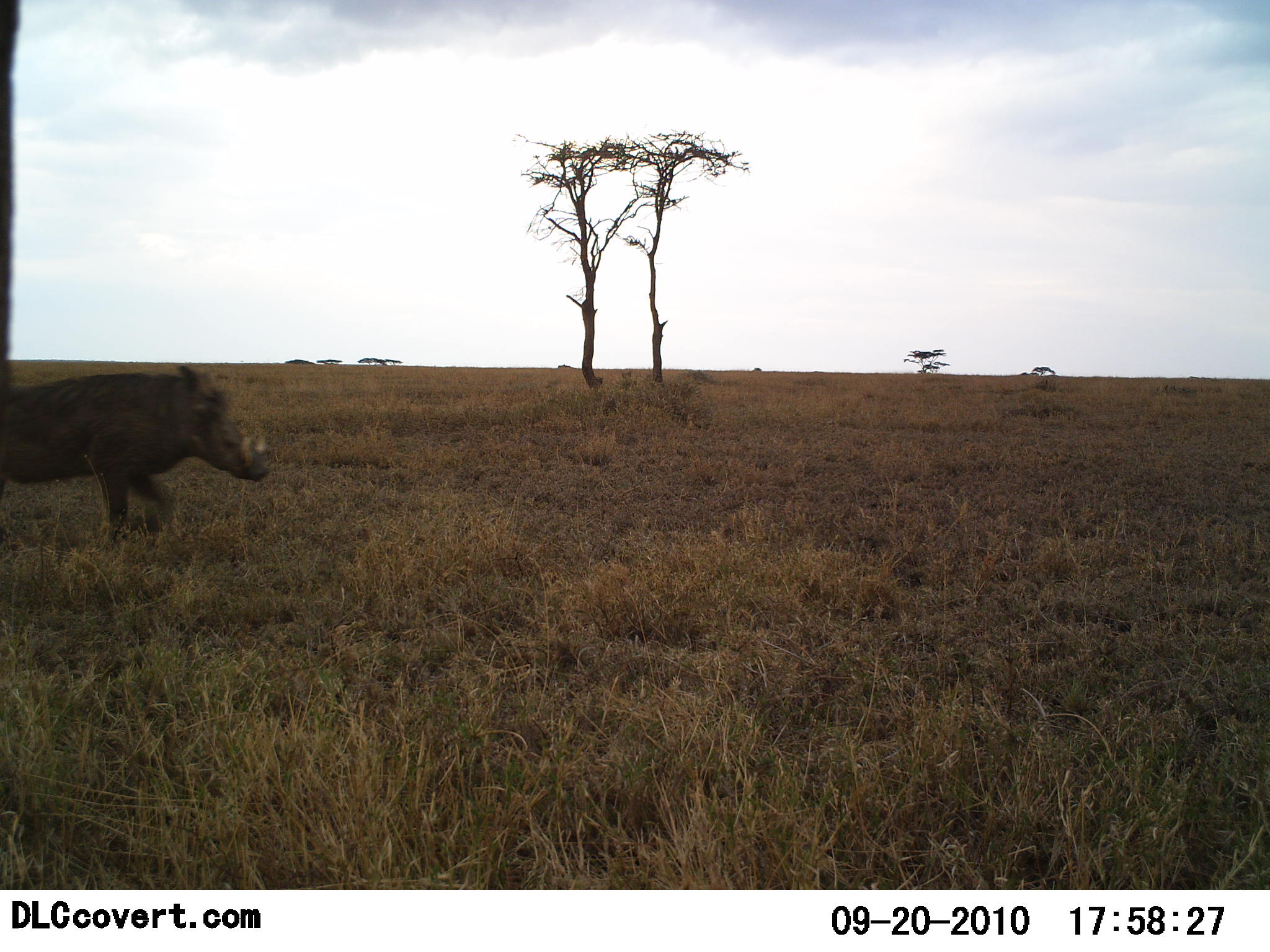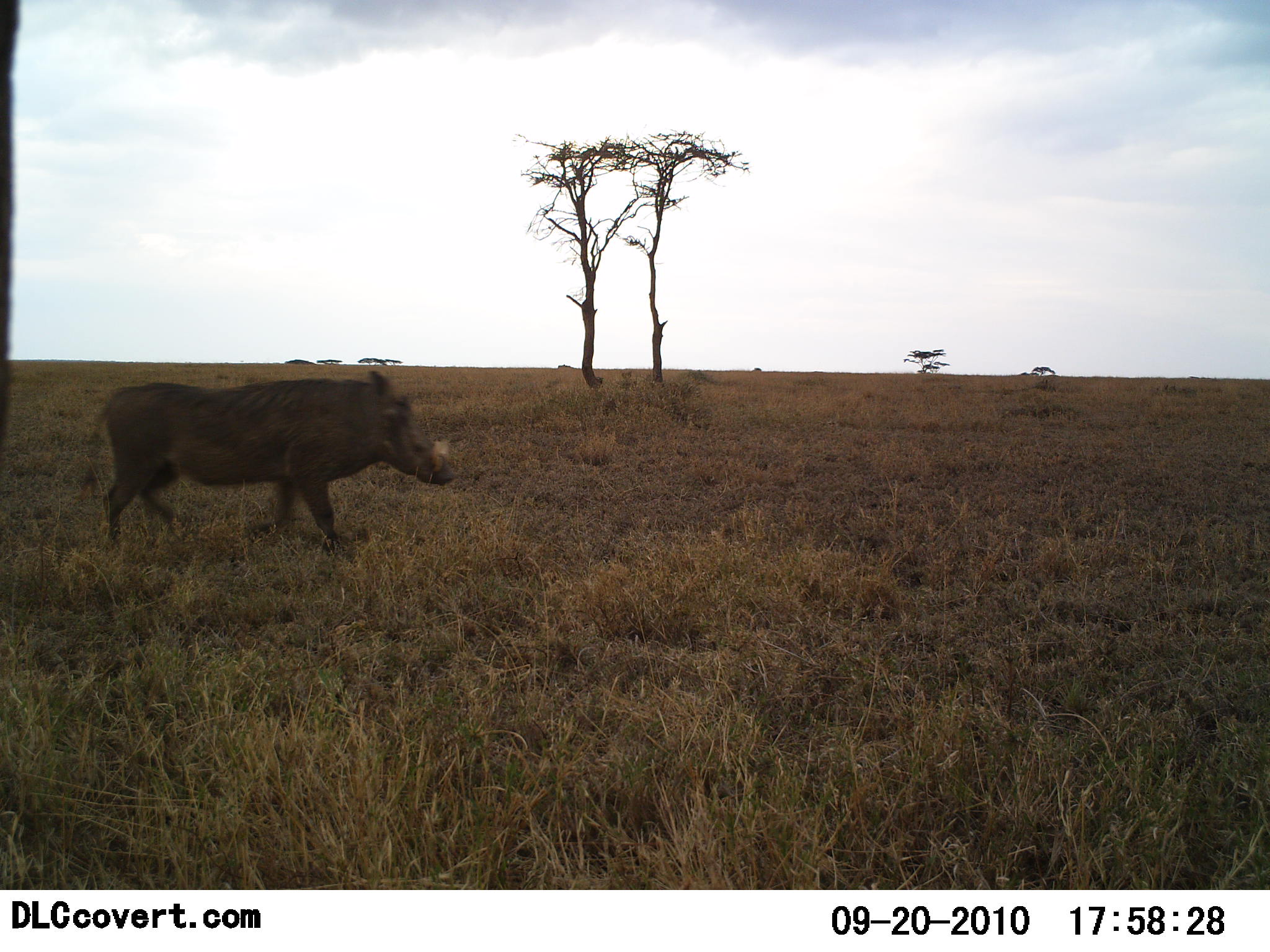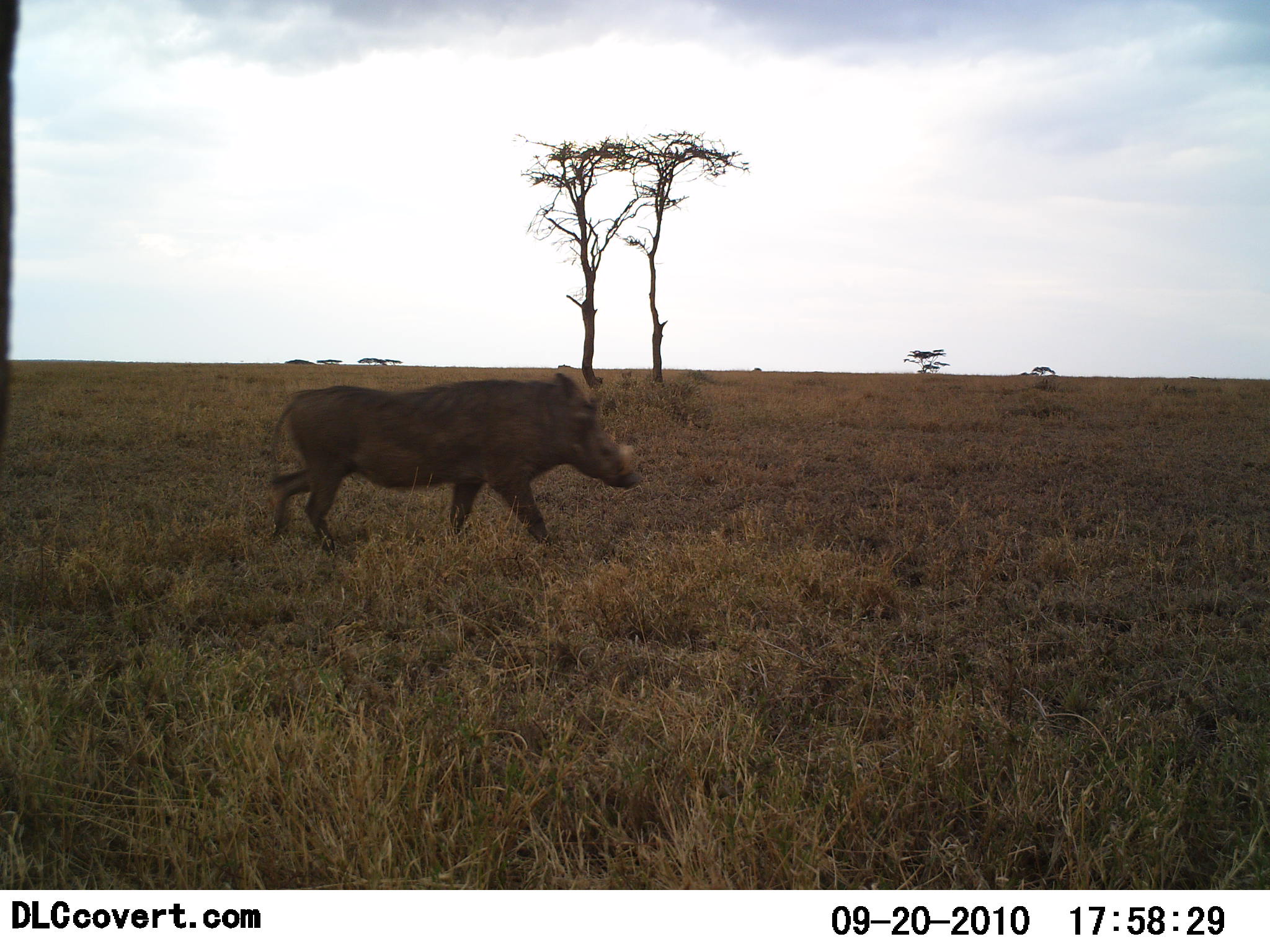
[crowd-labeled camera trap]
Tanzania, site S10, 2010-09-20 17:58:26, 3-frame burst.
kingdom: Animalia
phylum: Chordata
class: Mammalia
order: Artiodactyla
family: Suidae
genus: Phacochoerus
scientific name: Phacochoerus africanus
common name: warthog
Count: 1.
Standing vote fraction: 0%.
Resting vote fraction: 0%.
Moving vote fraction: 100%.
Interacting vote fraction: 0%.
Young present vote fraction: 0%.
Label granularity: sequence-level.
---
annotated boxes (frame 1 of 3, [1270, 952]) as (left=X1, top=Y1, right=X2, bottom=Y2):
animal: (left=0, top=365, right=272, bottom=544)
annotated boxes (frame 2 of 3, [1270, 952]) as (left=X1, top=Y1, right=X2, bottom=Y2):
animal: (left=77, top=369, right=460, bottom=558)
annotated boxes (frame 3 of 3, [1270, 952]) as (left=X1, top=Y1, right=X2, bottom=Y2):
animal: (left=268, top=372, right=643, bottom=559)